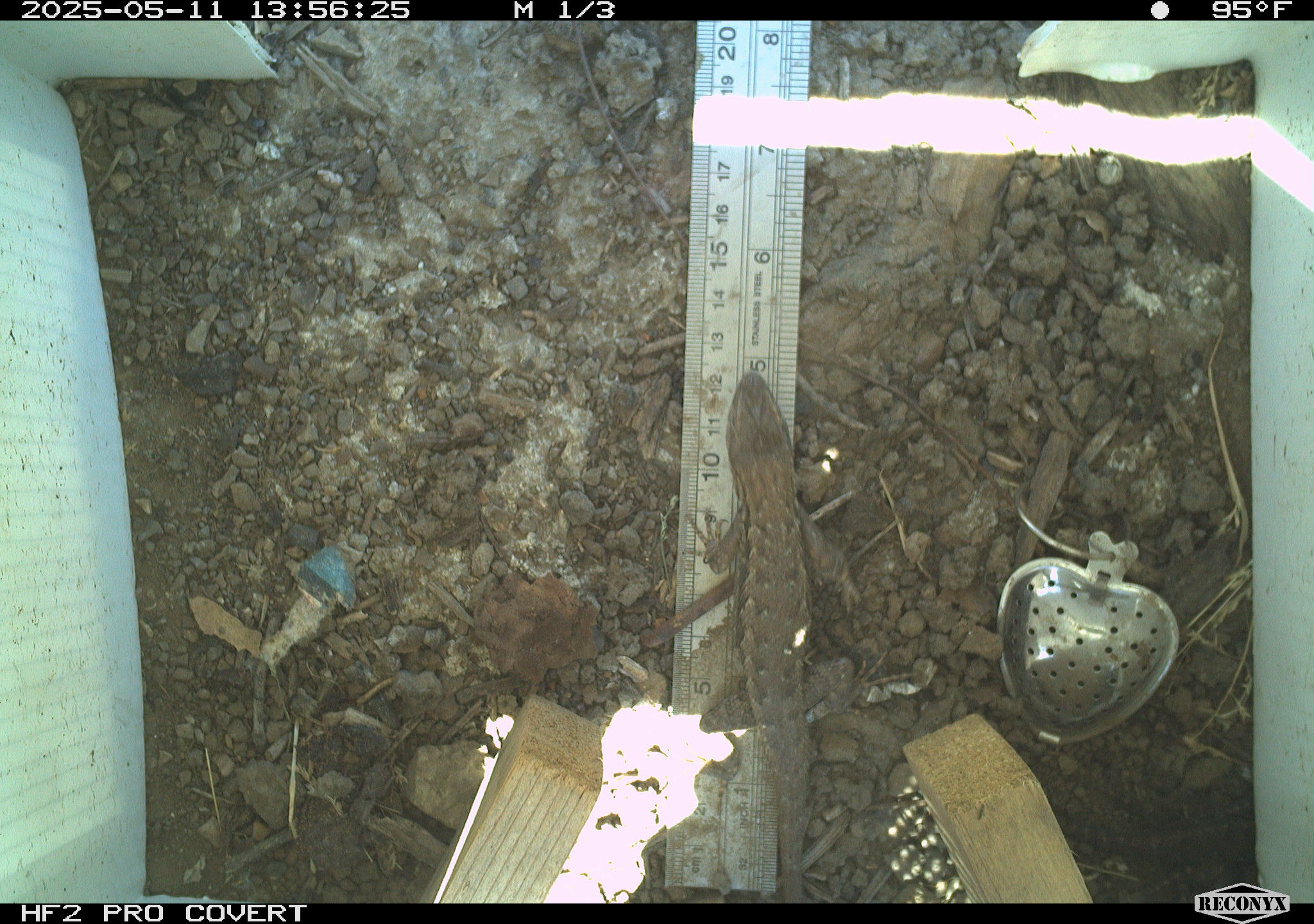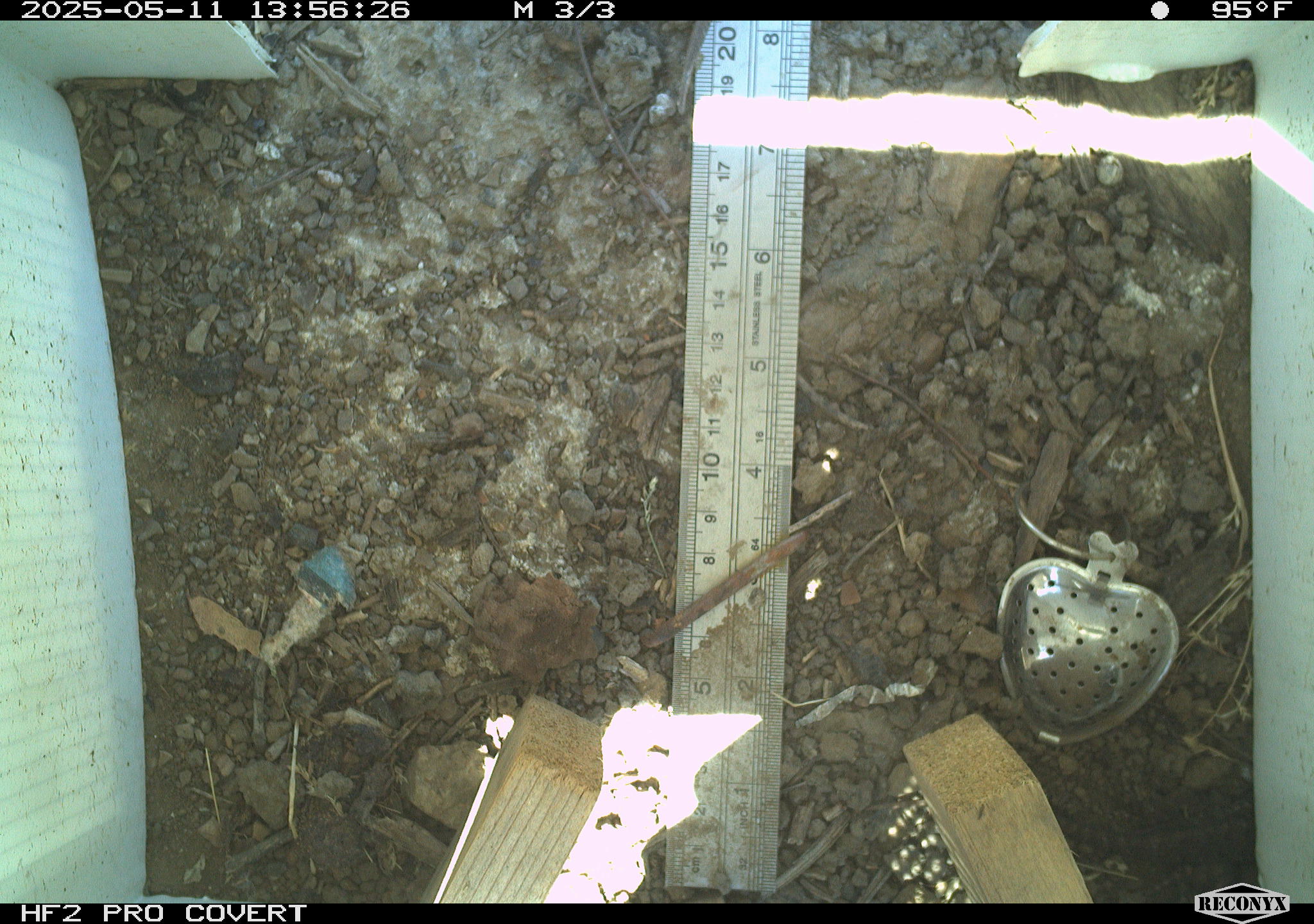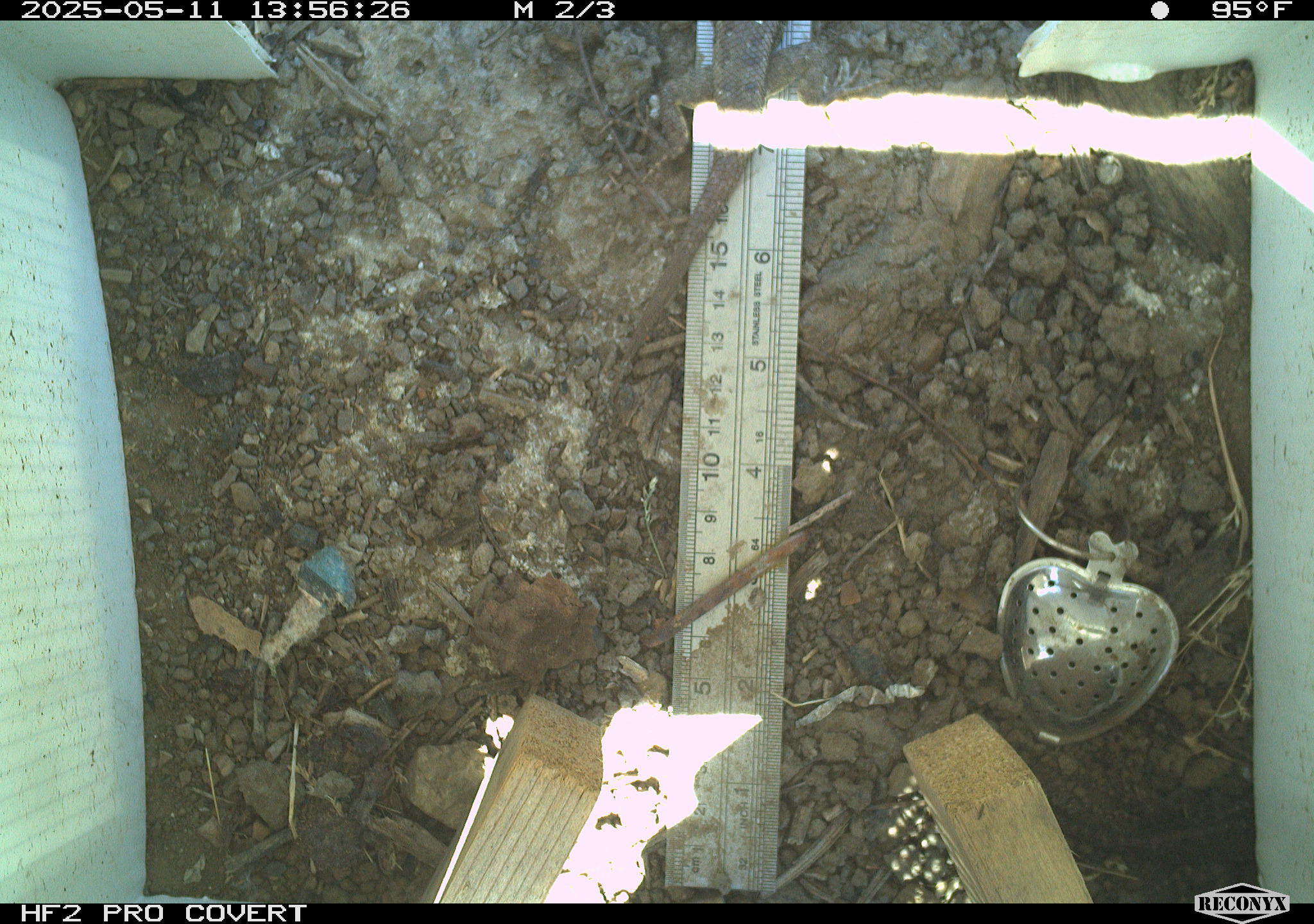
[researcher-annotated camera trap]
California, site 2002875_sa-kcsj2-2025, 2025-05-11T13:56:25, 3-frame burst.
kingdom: Animalia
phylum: Chordata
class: Reptilia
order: Squamata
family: Phrynosomatidae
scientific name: Phrynosomatidae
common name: north american spiny lizards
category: sceloporus/uta species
Sceloporus/uta species (north american spiny lizards) (Phrynosomatidae).